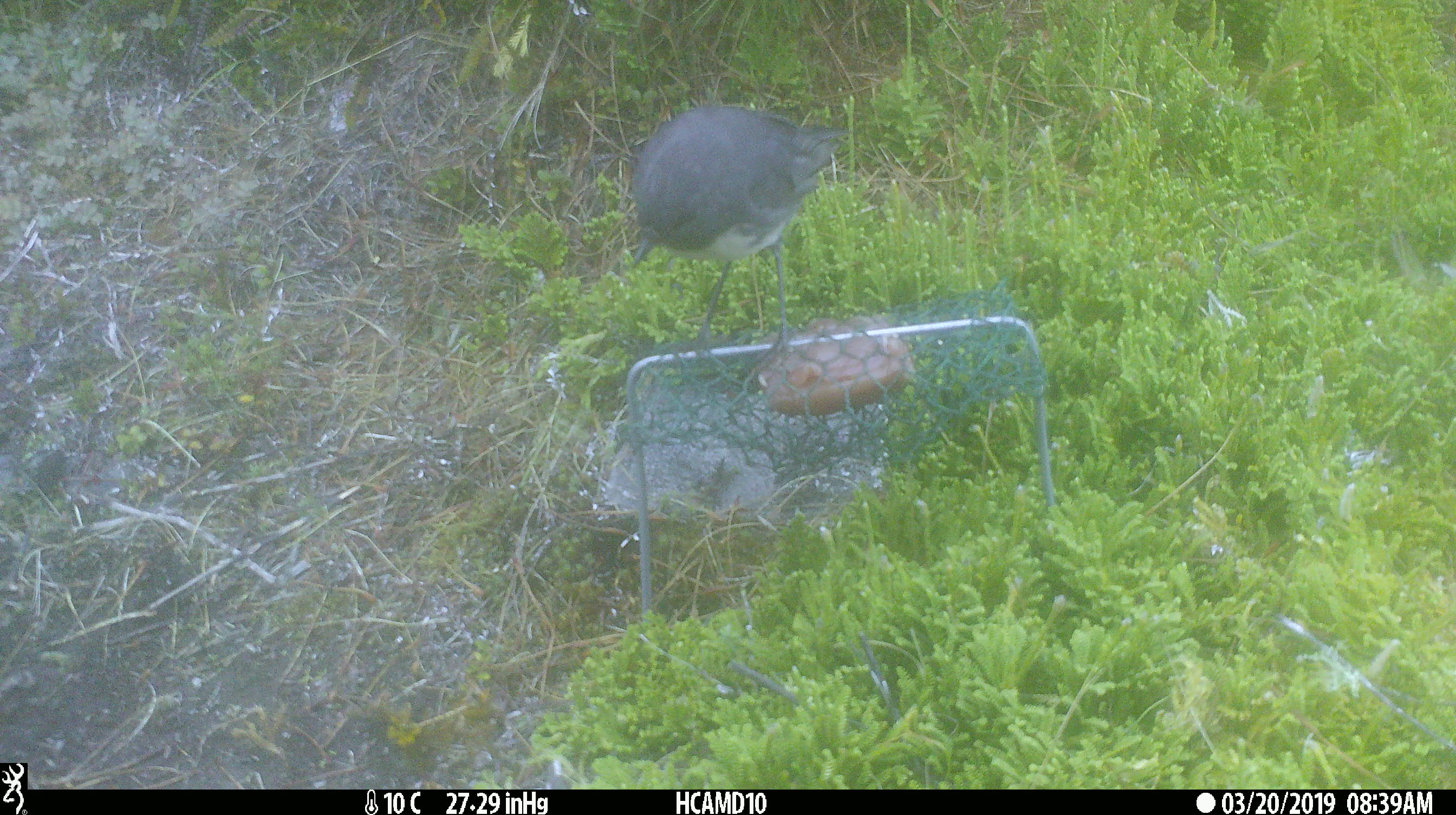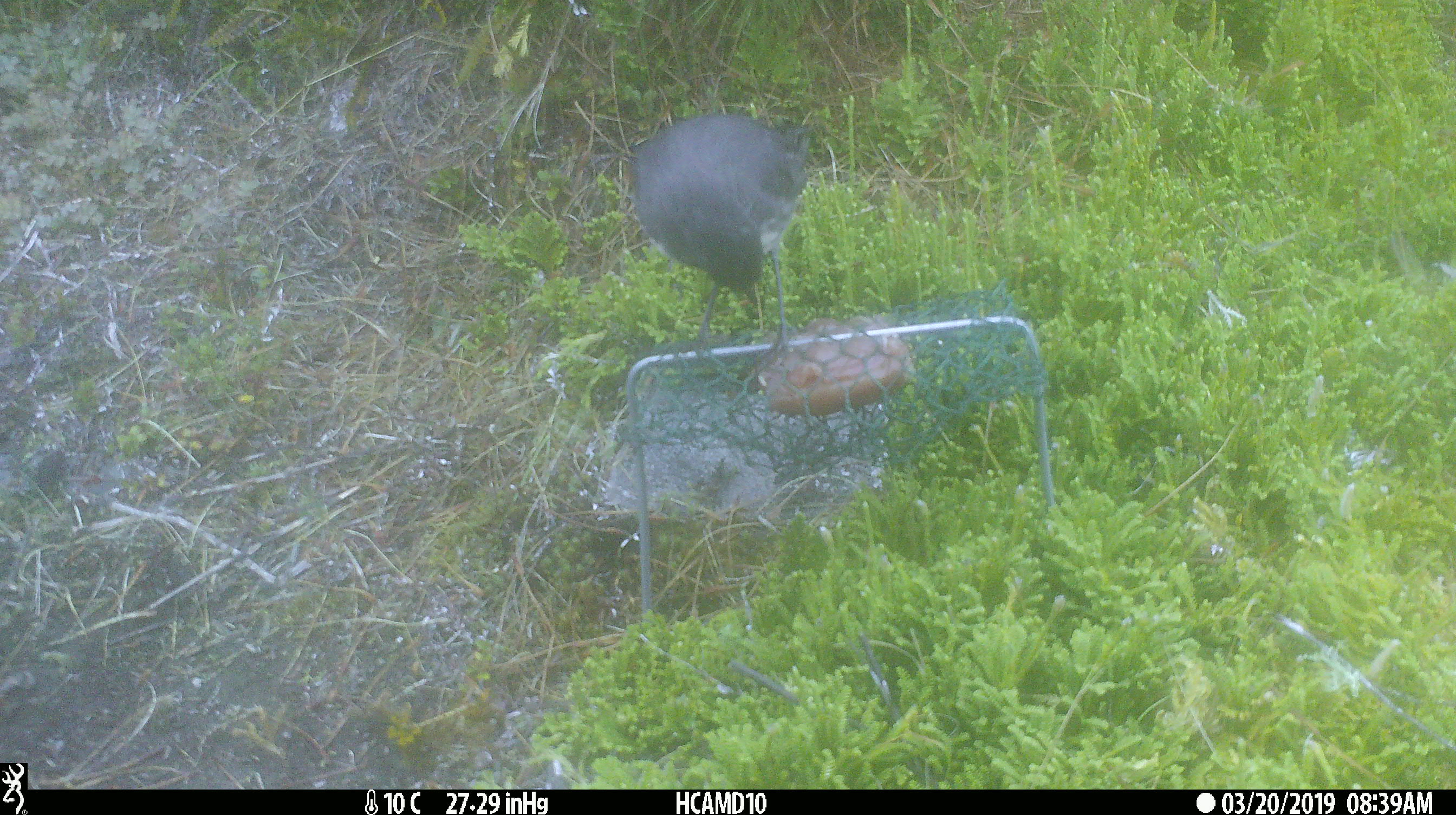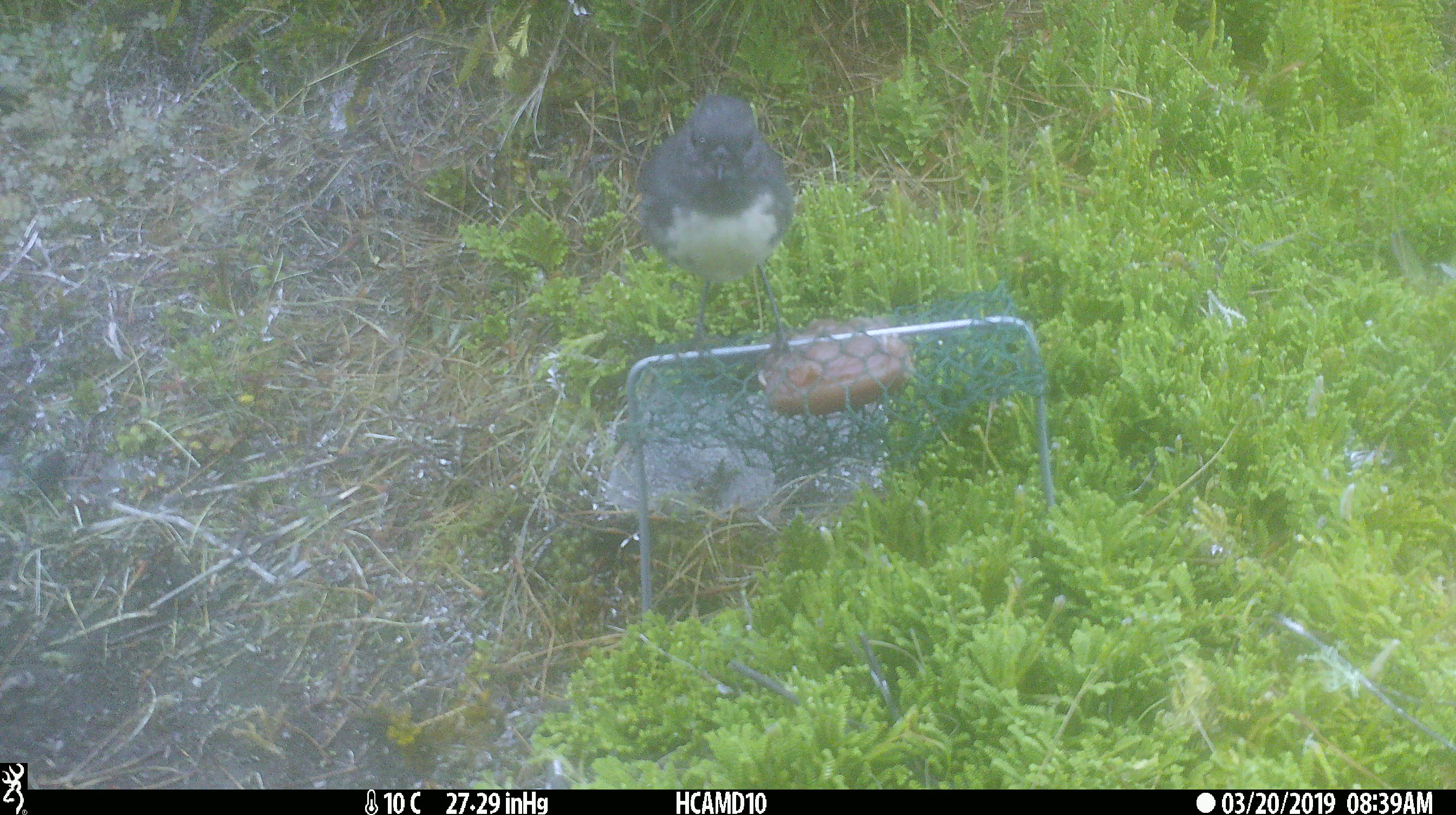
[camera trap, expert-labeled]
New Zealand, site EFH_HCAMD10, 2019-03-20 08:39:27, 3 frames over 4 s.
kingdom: Animalia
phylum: Chordata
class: Aves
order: Passeriformes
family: Petroicidae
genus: Petroica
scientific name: Petroica australis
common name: new zealand robin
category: robin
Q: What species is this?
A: Robin (new zealand robin) (Petroica australis).